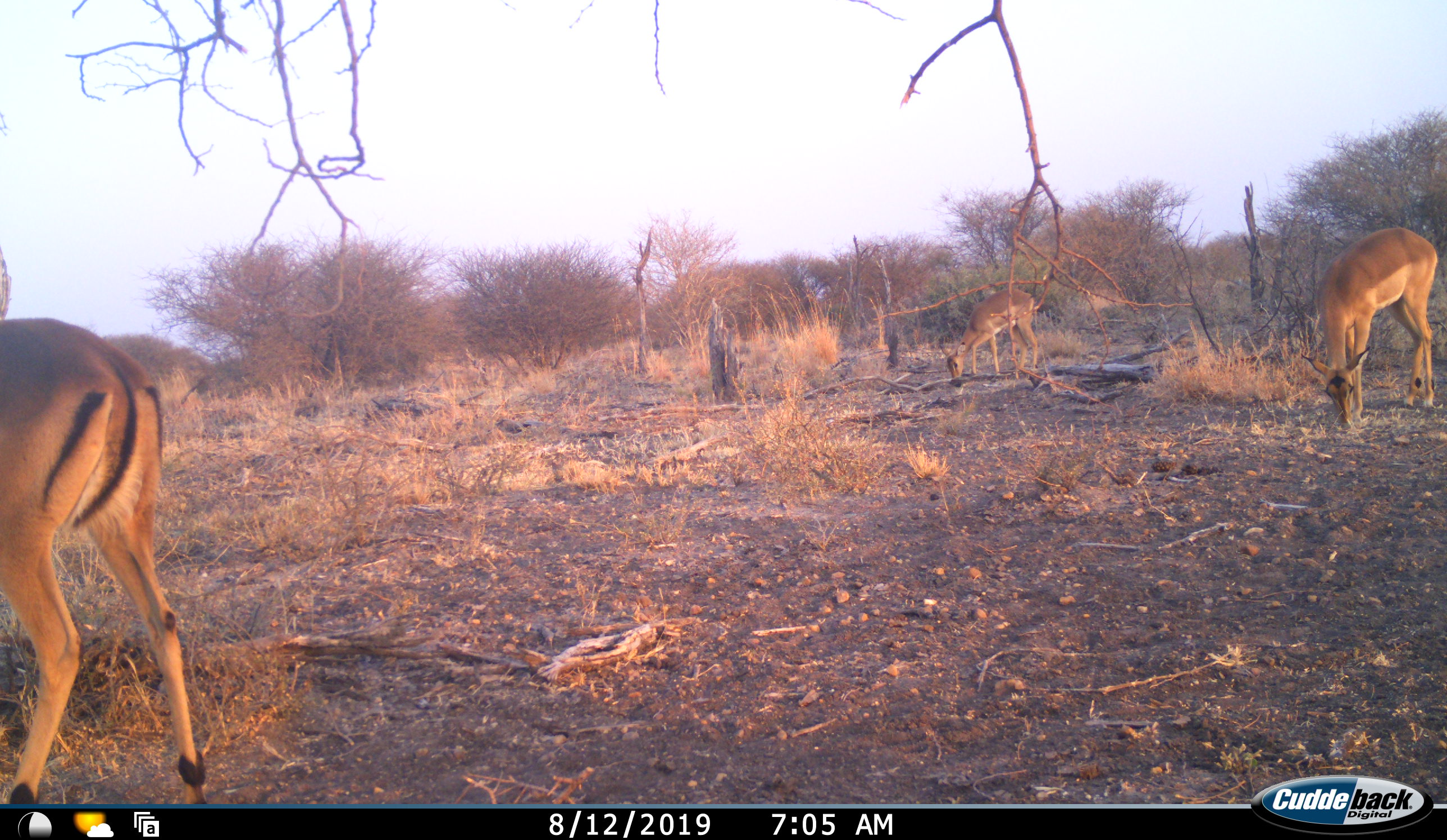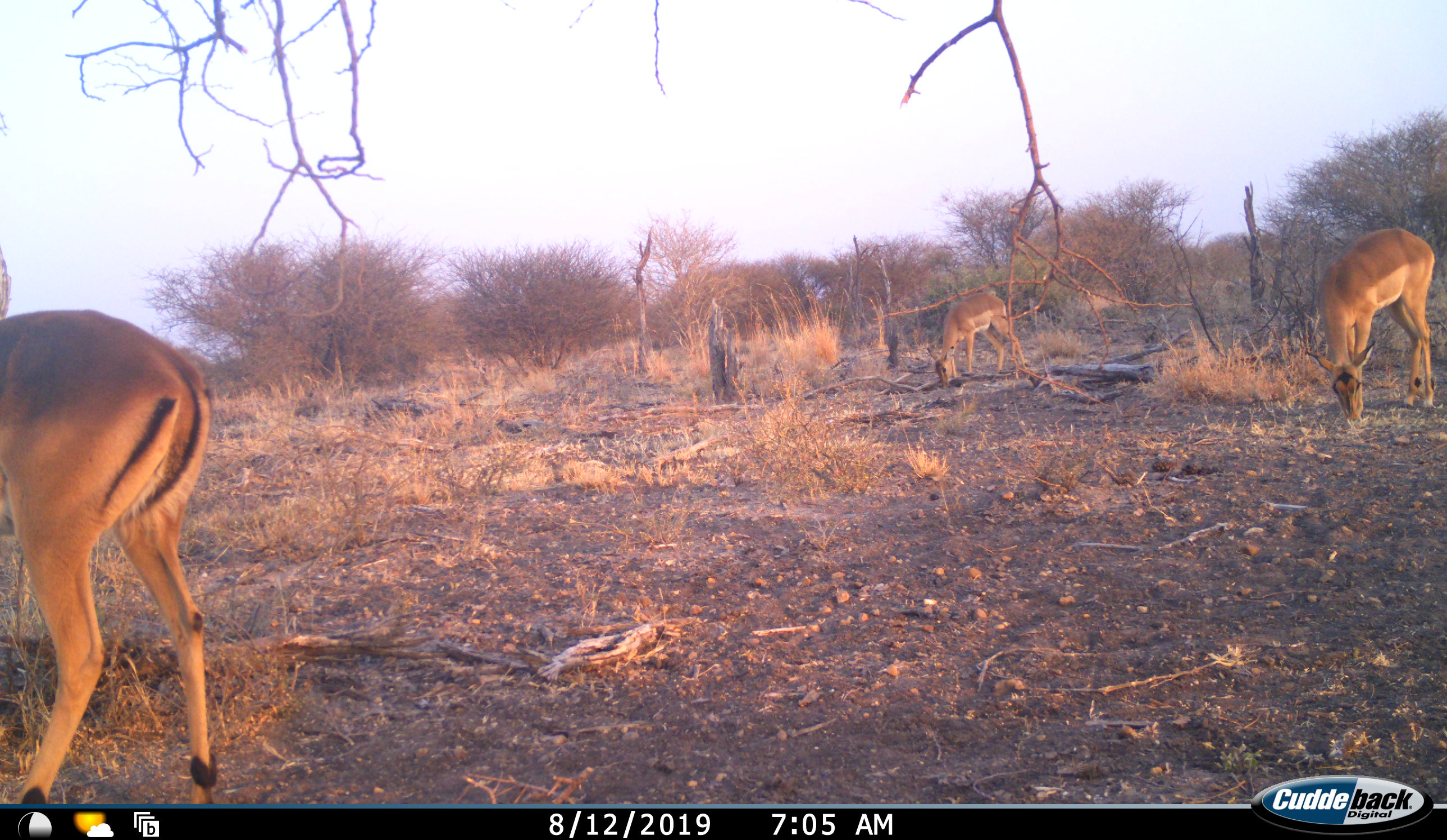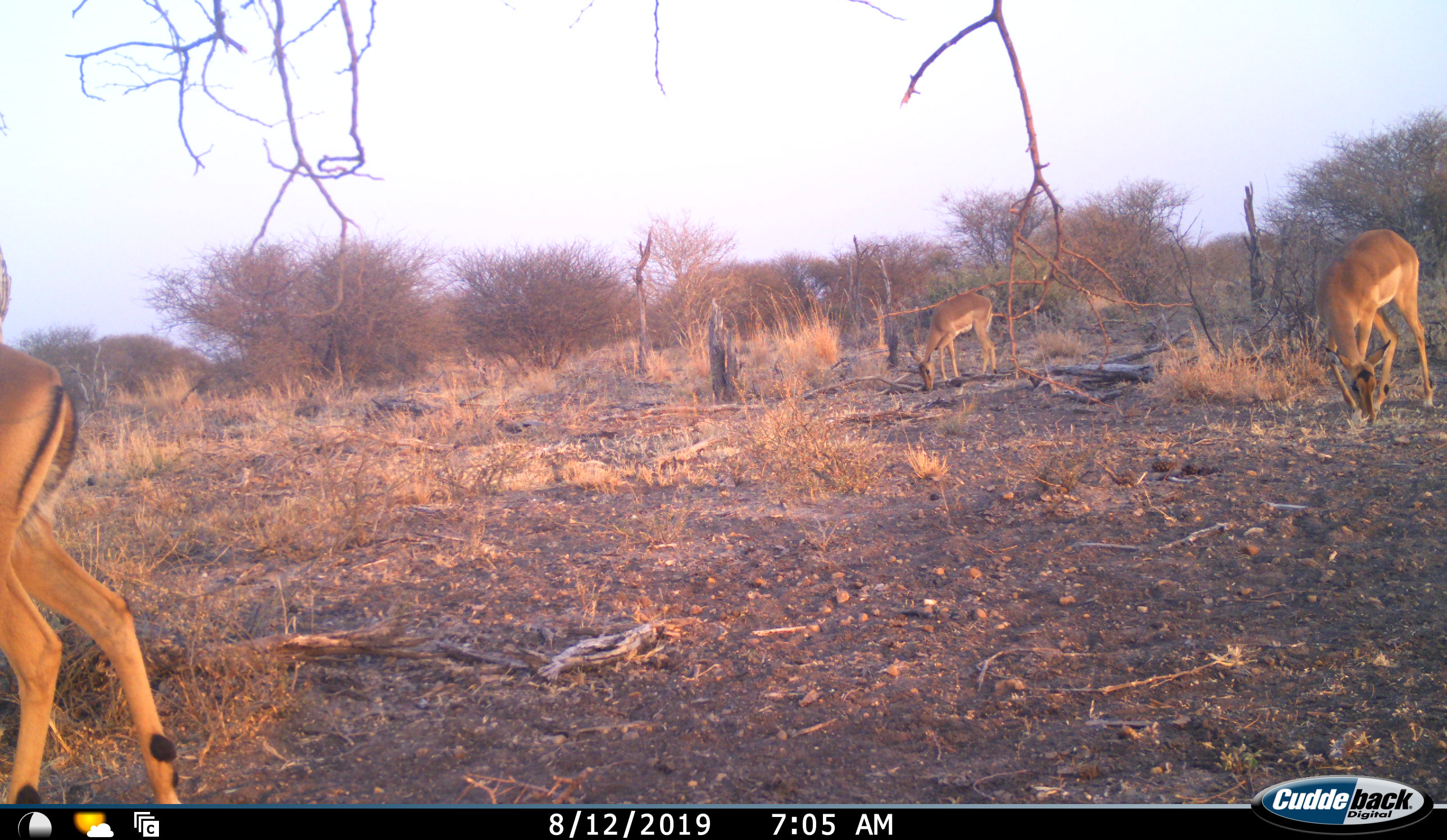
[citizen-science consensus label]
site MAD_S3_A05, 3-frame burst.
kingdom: Animalia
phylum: Chordata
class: Mammalia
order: Artiodactyla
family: Bovidae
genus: Aepyceros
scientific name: Aepyceros melampus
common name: impala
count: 3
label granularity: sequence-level